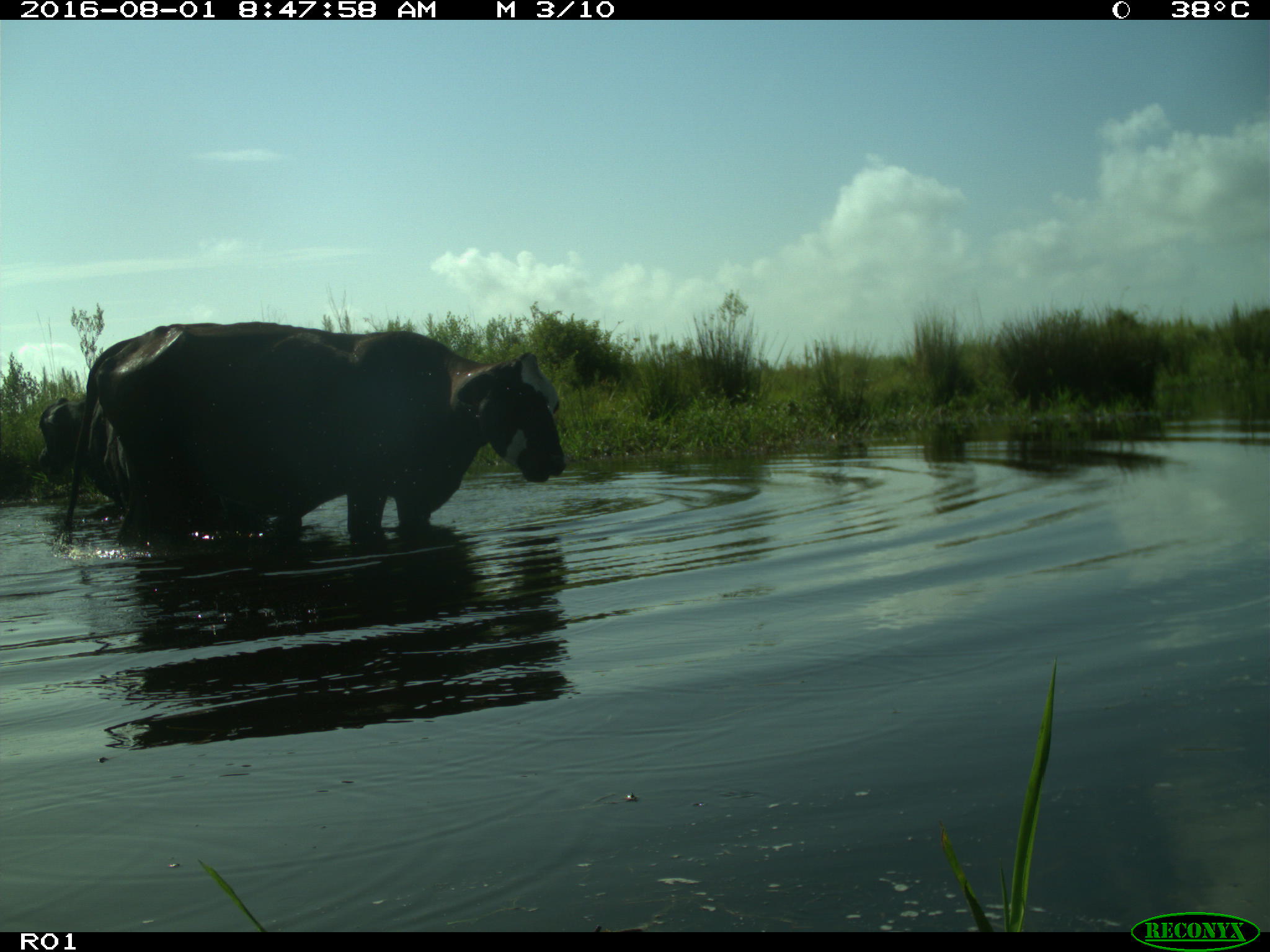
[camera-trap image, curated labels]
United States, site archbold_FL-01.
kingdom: Animalia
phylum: Chordata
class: Mammalia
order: Artiodactyla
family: Bovidae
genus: Bos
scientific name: Bos taurus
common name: domestic cow